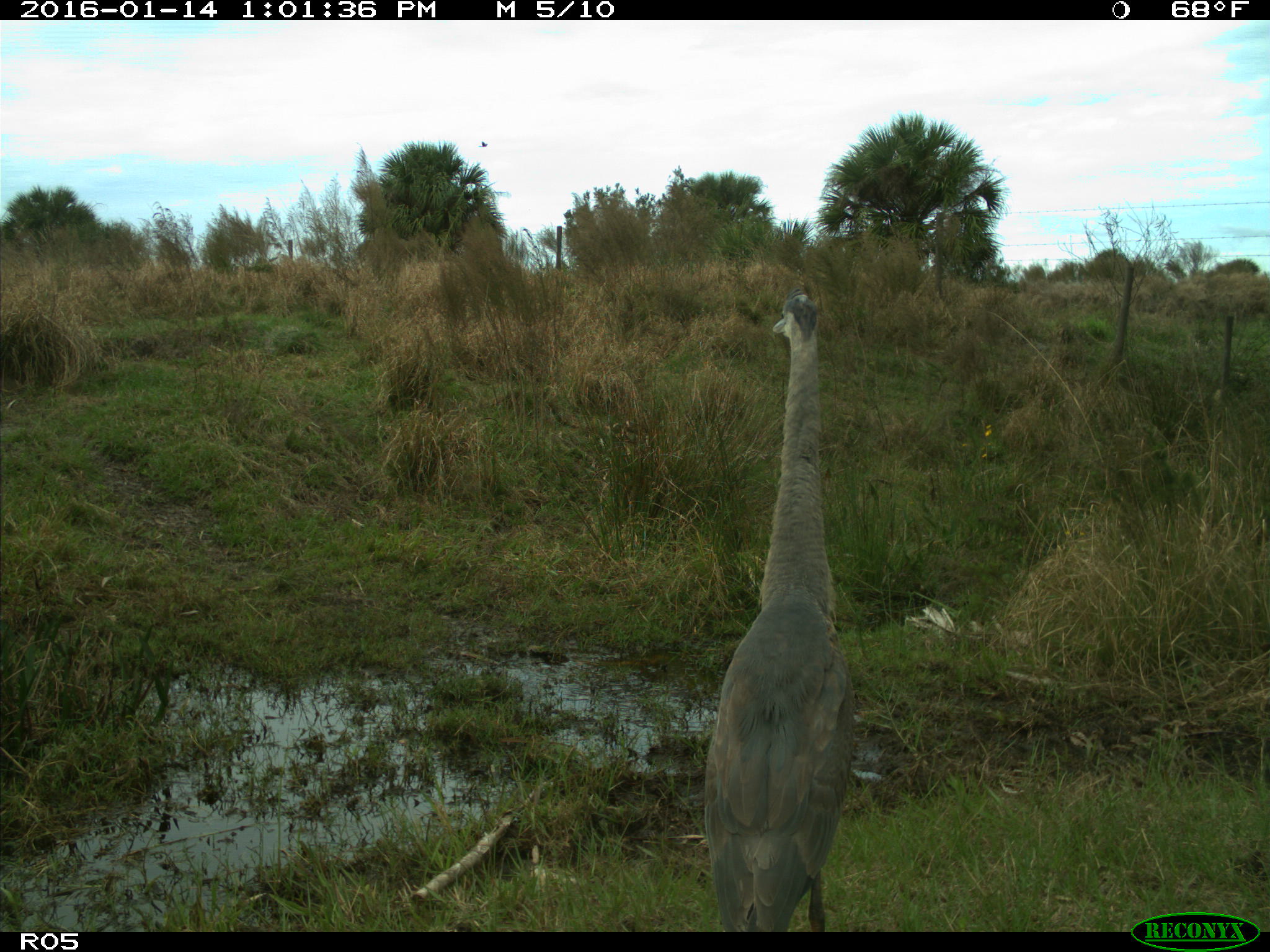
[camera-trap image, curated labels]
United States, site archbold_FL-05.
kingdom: Animalia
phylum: Chordata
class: Aves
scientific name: Aves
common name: birds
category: unidentified bird